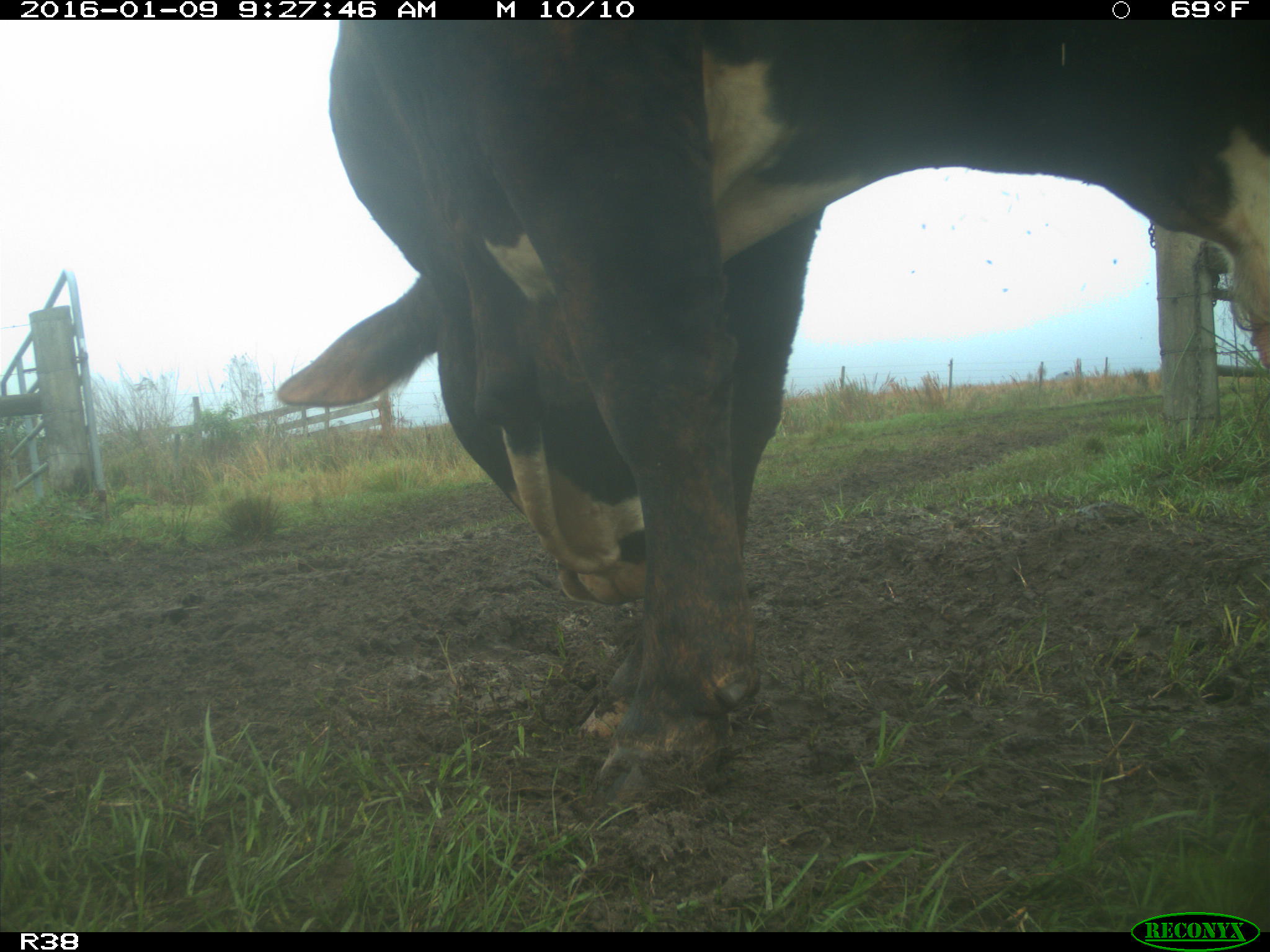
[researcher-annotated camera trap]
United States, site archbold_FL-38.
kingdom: Animalia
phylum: Chordata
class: Mammalia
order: Artiodactyla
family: Bovidae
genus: Bos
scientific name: Bos taurus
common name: domestic cow